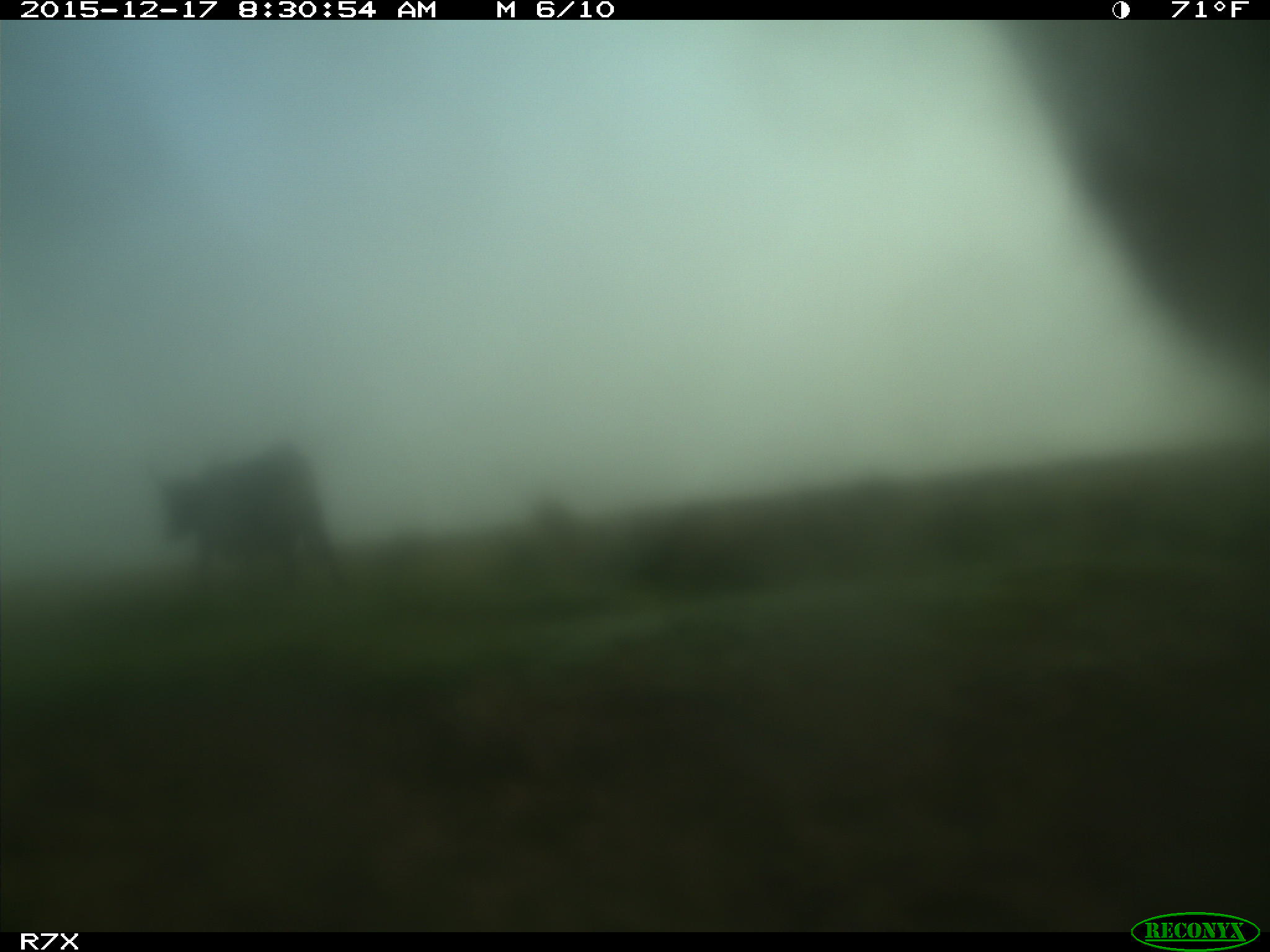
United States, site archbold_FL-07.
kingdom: Animalia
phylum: Chordata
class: Mammalia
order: Artiodactyla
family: Bovidae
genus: Bos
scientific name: Bos taurus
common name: domestic cow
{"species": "Bos taurus (domestic cow)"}